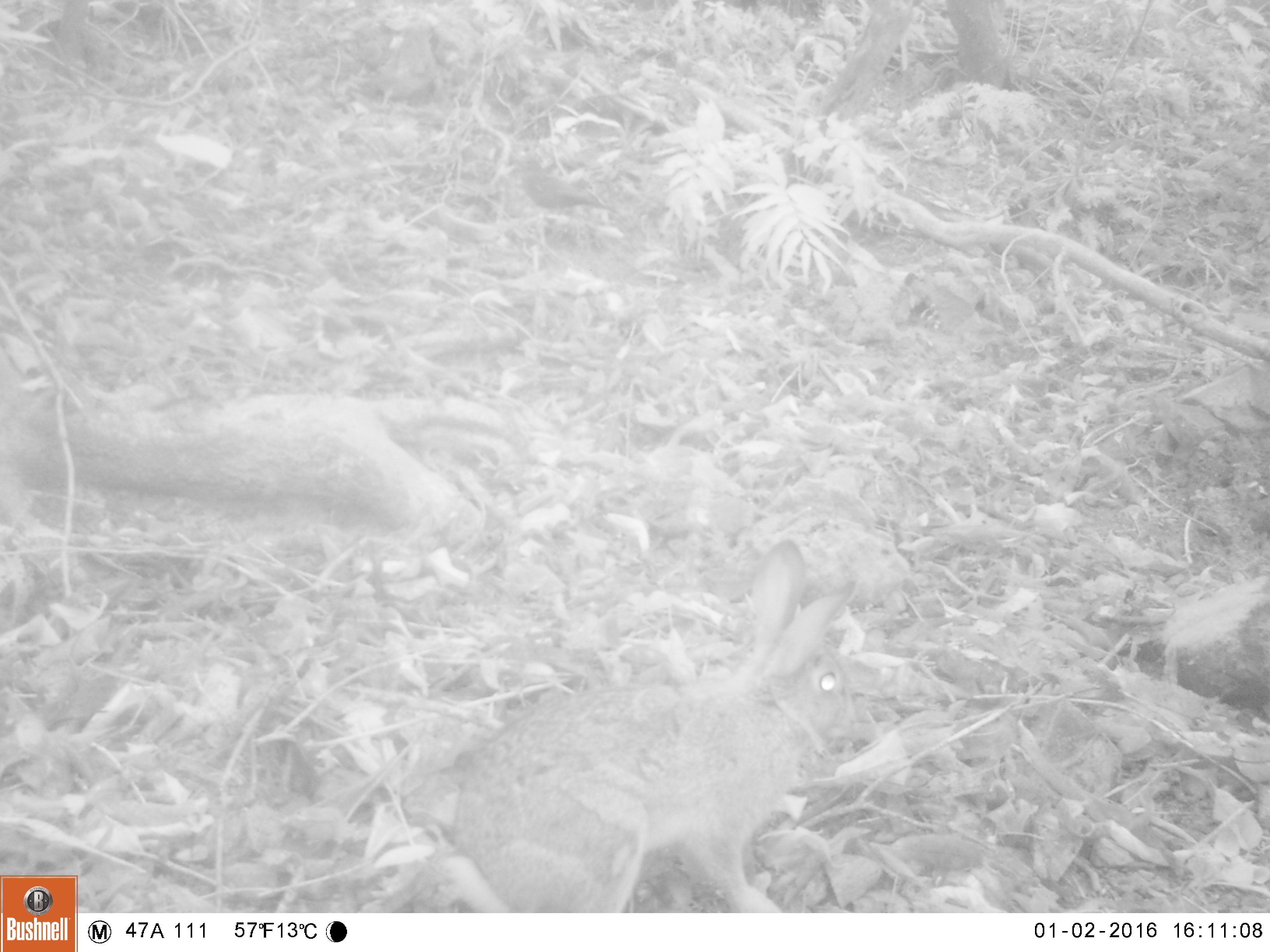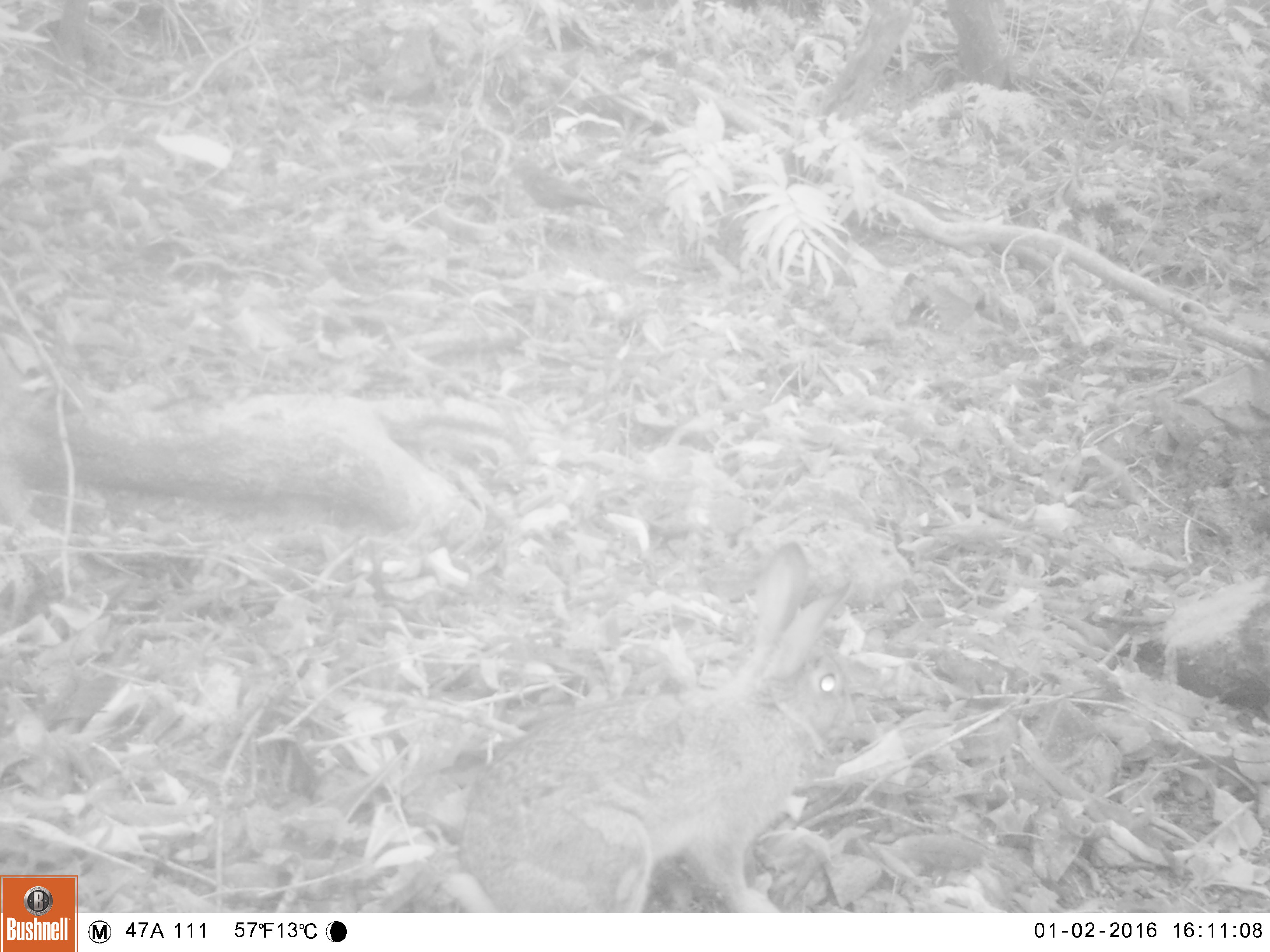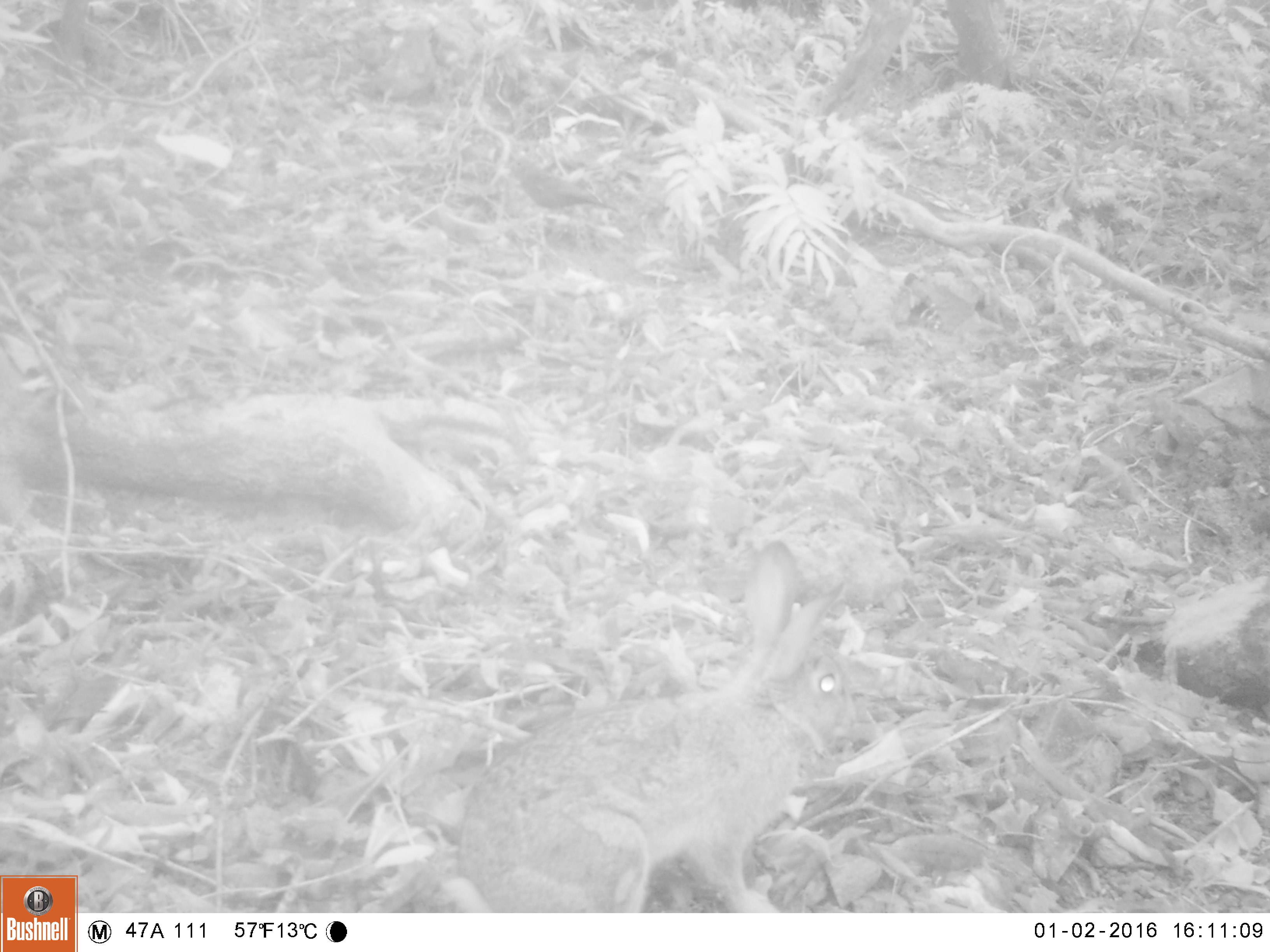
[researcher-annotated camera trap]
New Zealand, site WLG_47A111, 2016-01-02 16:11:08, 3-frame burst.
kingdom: Animalia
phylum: Chordata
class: Mammalia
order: Lagomorpha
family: Leporidae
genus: Oryctolagus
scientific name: Oryctolagus cuniculus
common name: european rabbit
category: rabbit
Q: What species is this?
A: Rabbit (european rabbit) (Oryctolagus cuniculus).